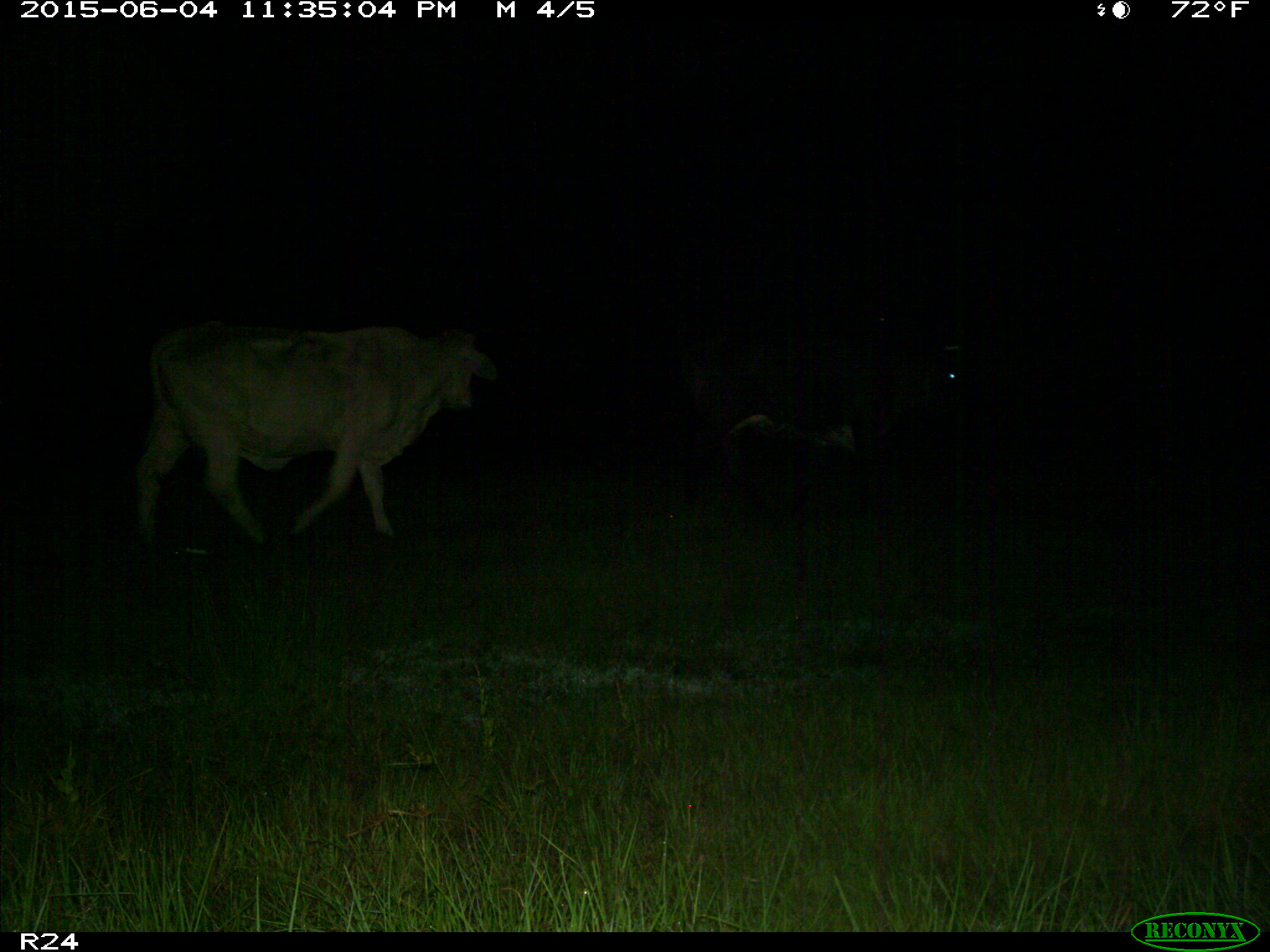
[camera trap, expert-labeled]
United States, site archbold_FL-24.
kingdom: Animalia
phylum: Chordata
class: Mammalia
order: Artiodactyla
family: Bovidae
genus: Bos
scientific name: Bos taurus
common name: domestic cow